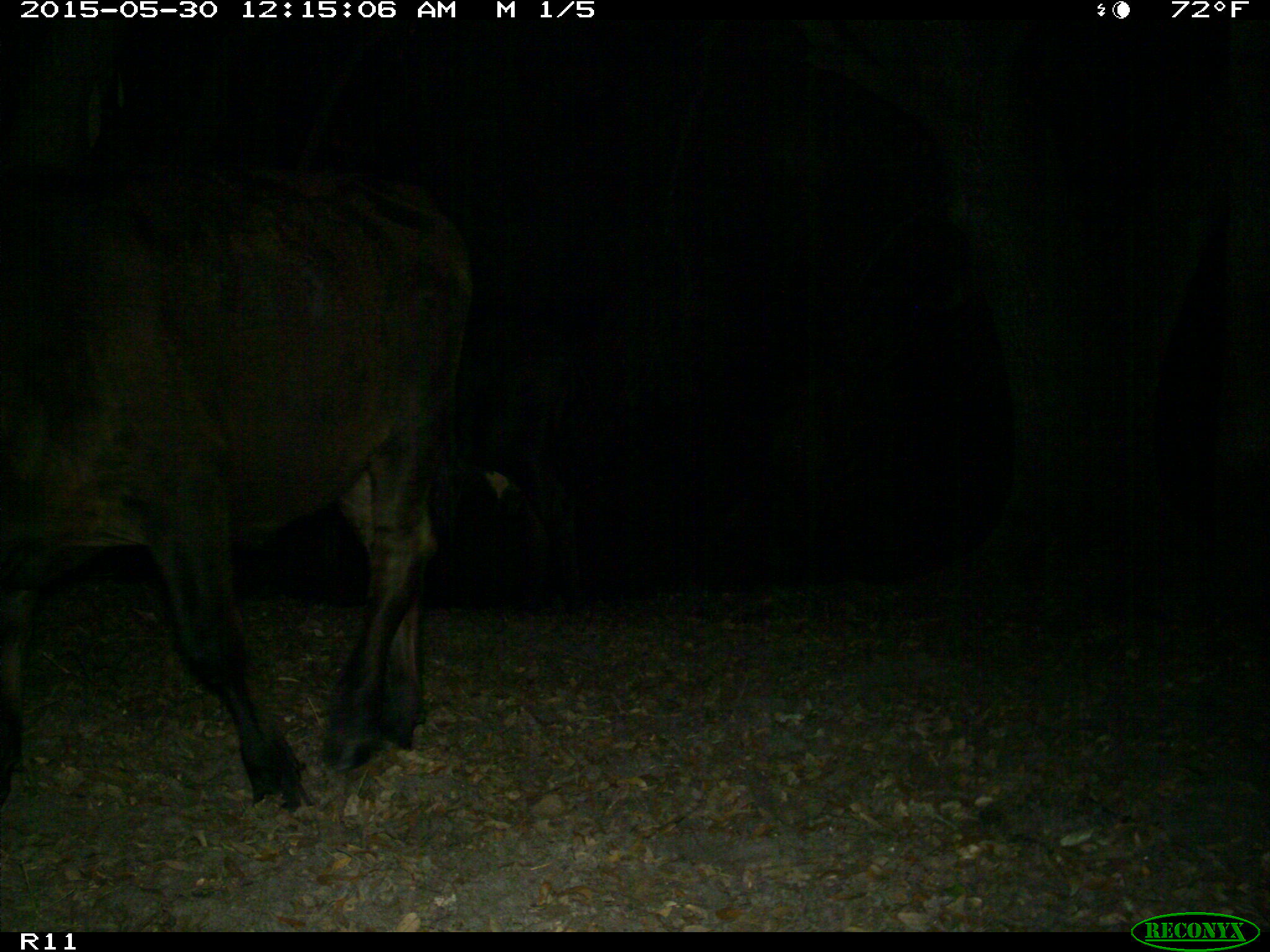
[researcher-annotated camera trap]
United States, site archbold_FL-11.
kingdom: Animalia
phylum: Chordata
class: Mammalia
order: Artiodactyla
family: Bovidae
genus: Bos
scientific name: Bos taurus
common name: domestic cow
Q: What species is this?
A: Bos taurus (domestic cow).